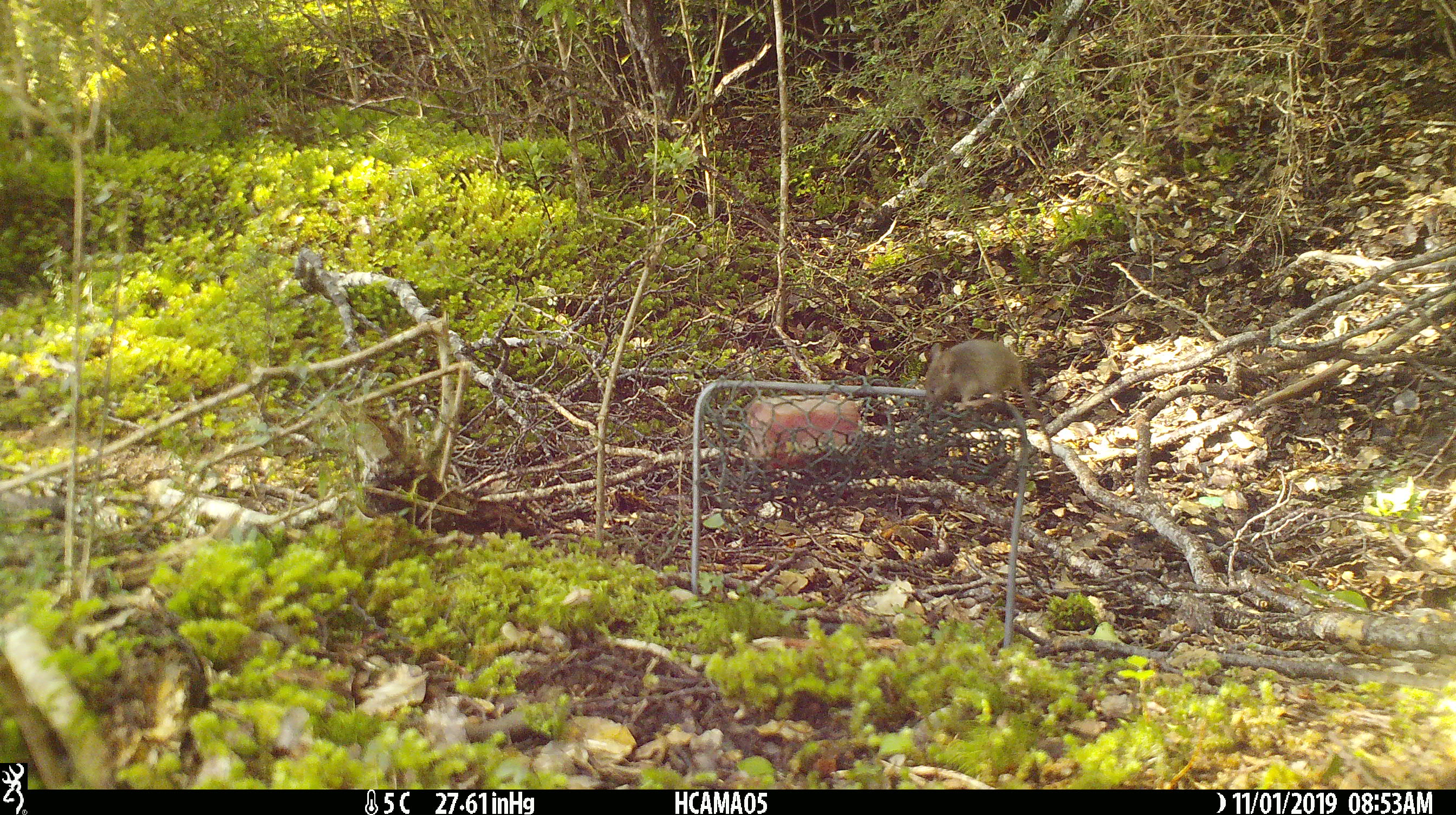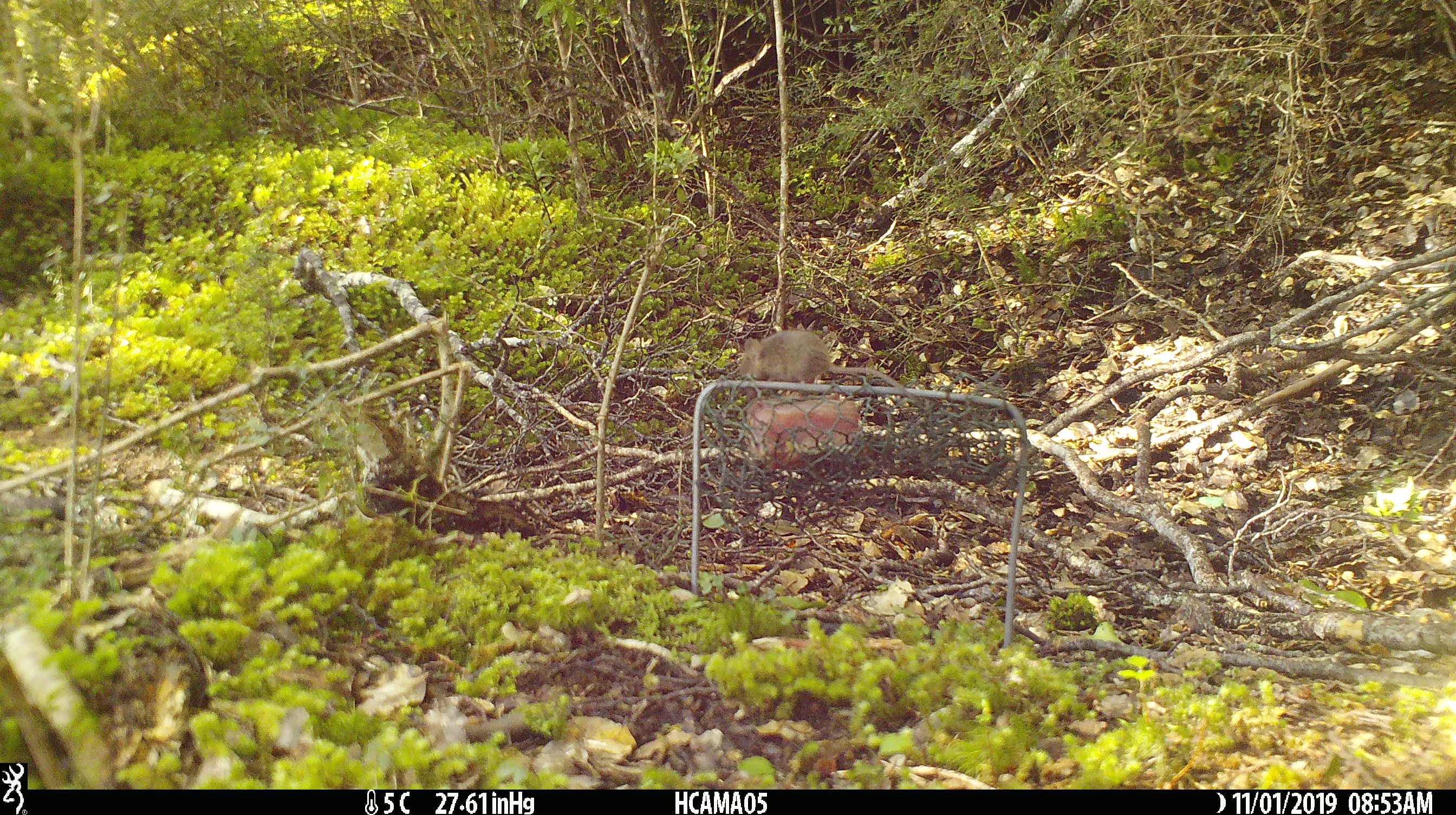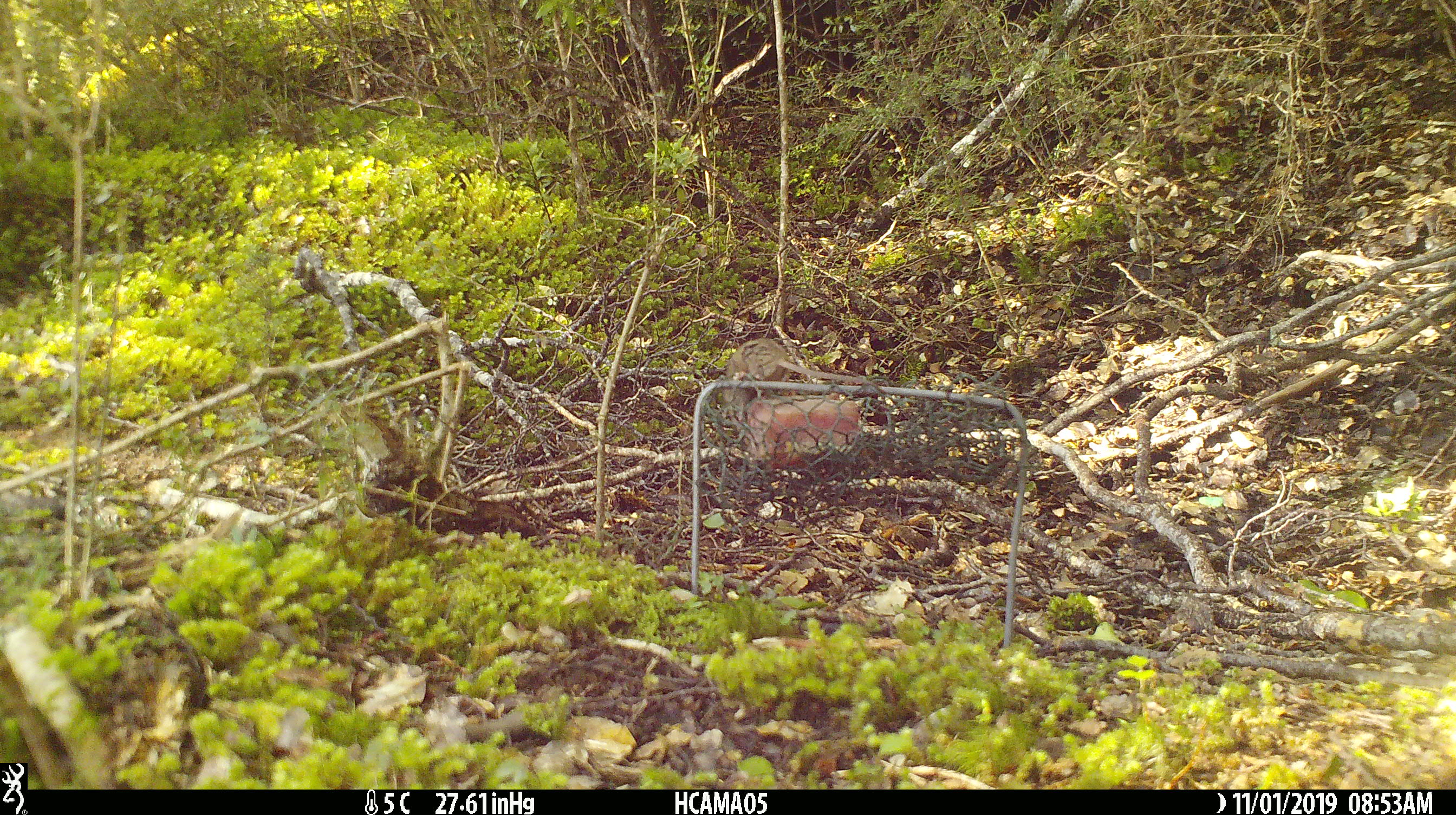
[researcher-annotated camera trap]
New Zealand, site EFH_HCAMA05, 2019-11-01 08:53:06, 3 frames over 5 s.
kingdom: Animalia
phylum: Chordata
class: Mammalia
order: Rodentia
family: Muridae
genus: Mus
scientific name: Mus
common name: mouse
Mouse (Mus).